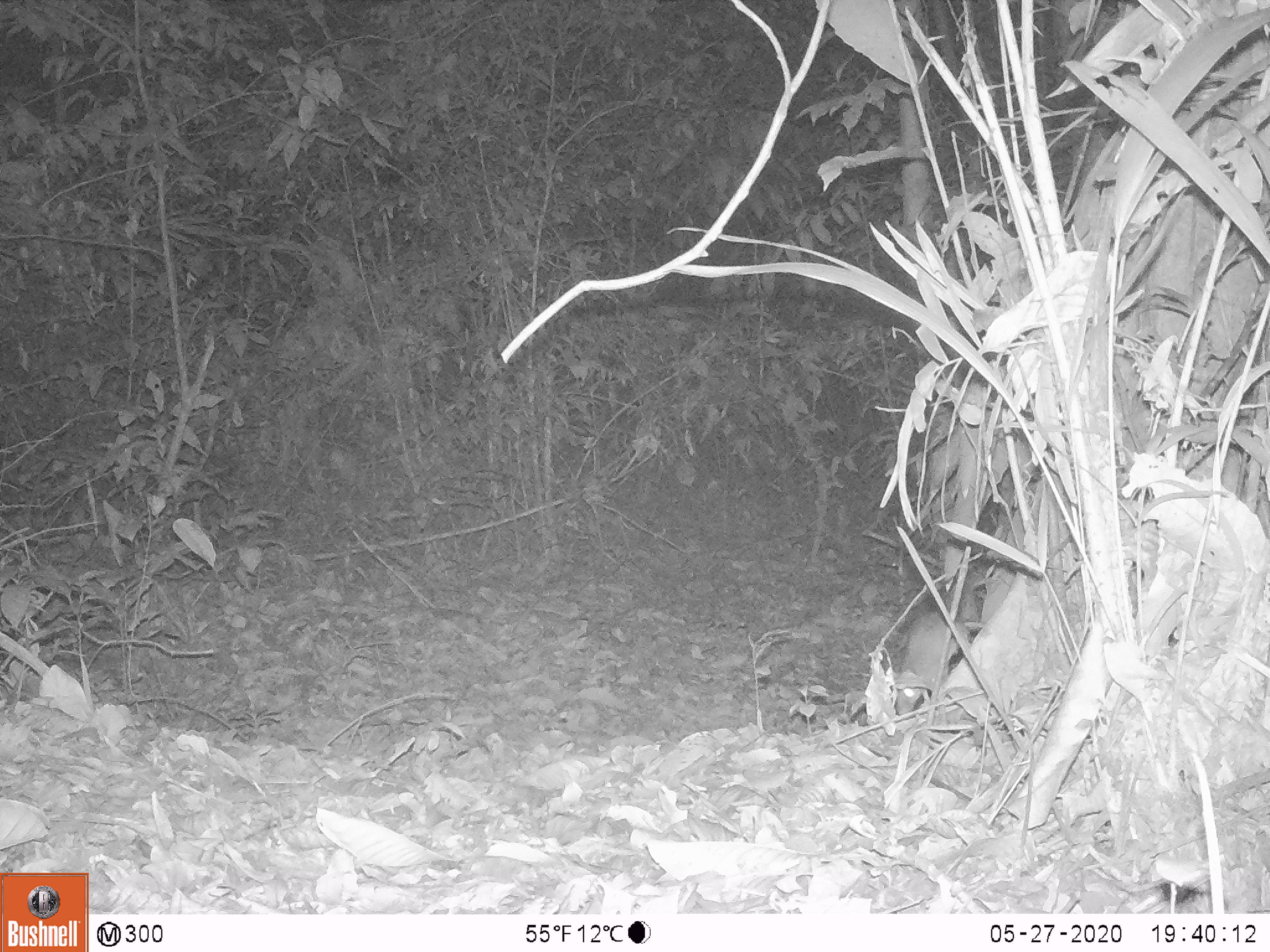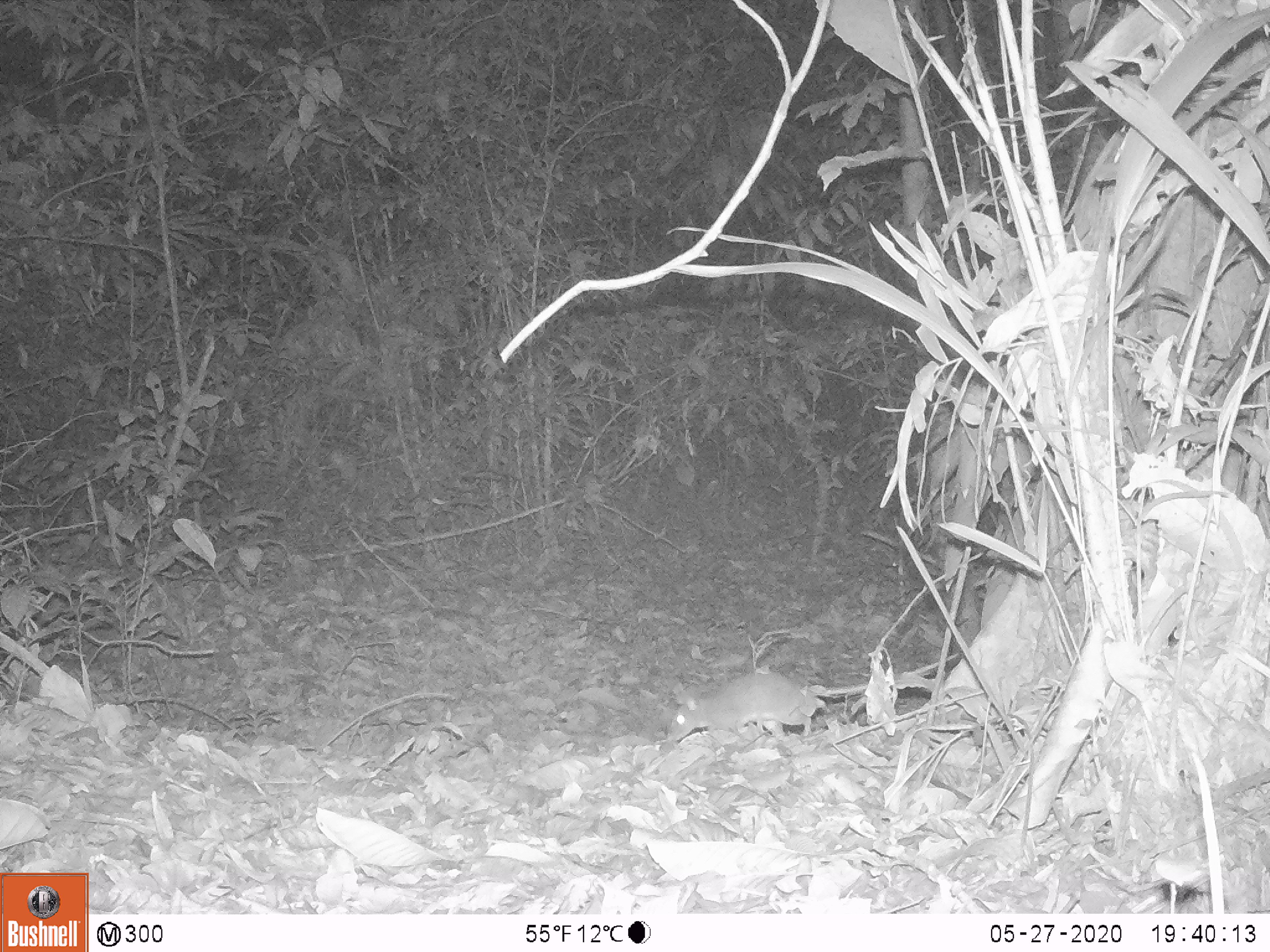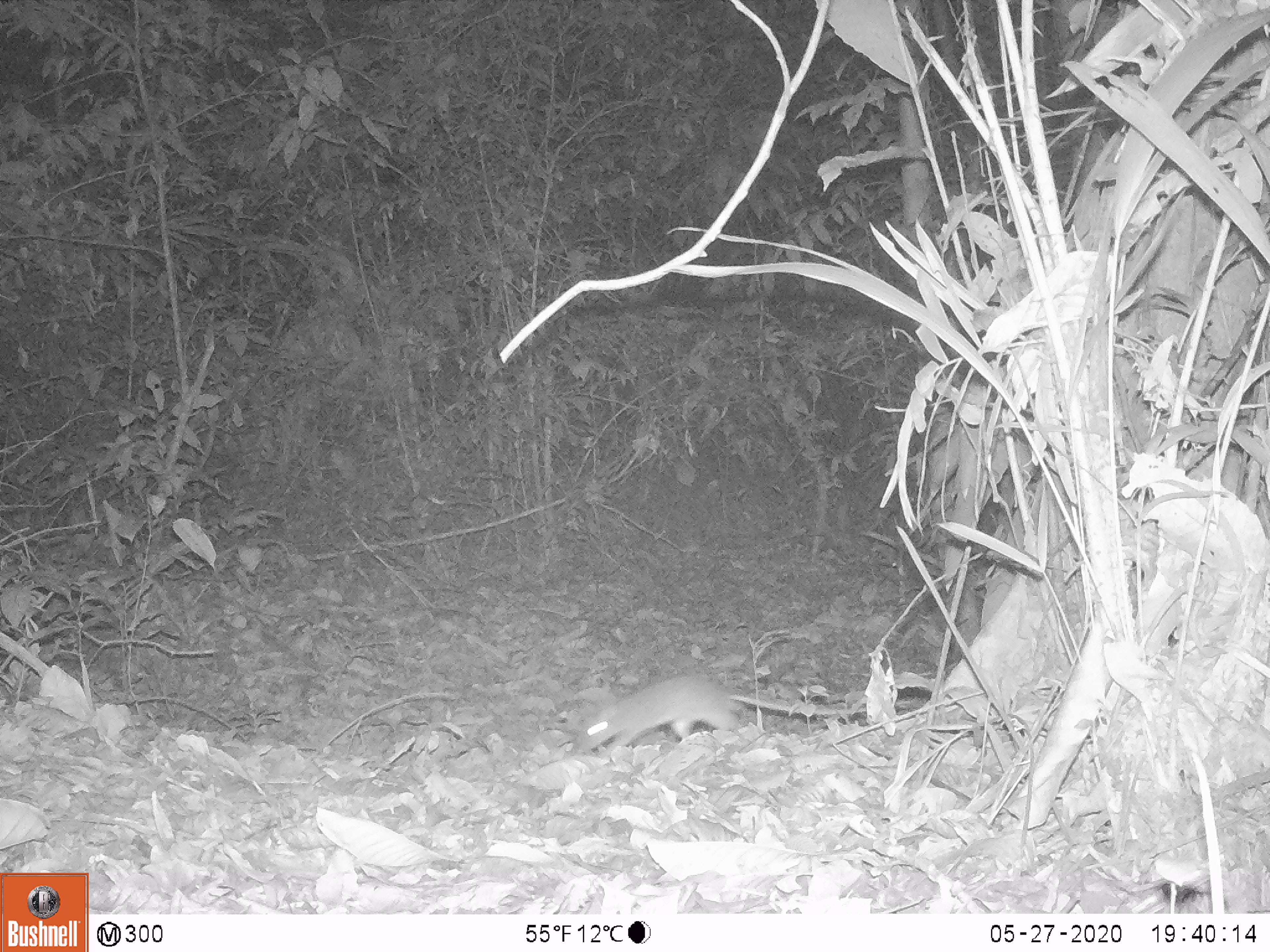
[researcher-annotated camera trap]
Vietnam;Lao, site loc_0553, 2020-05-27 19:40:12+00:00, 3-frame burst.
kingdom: Animalia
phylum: Chordata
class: Mammalia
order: Rodentia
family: Muridae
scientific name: Muridae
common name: old-world mice and rats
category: unidentified murid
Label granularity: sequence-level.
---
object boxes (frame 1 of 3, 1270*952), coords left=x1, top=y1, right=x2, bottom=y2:
unidentified murid: left=896, top=570, right=982, bottom=716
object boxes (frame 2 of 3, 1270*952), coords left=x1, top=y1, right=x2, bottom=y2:
unidentified murid: left=666, top=653, right=960, bottom=743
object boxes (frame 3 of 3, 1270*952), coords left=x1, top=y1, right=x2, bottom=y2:
unidentified murid: left=574, top=674, right=911, bottom=758